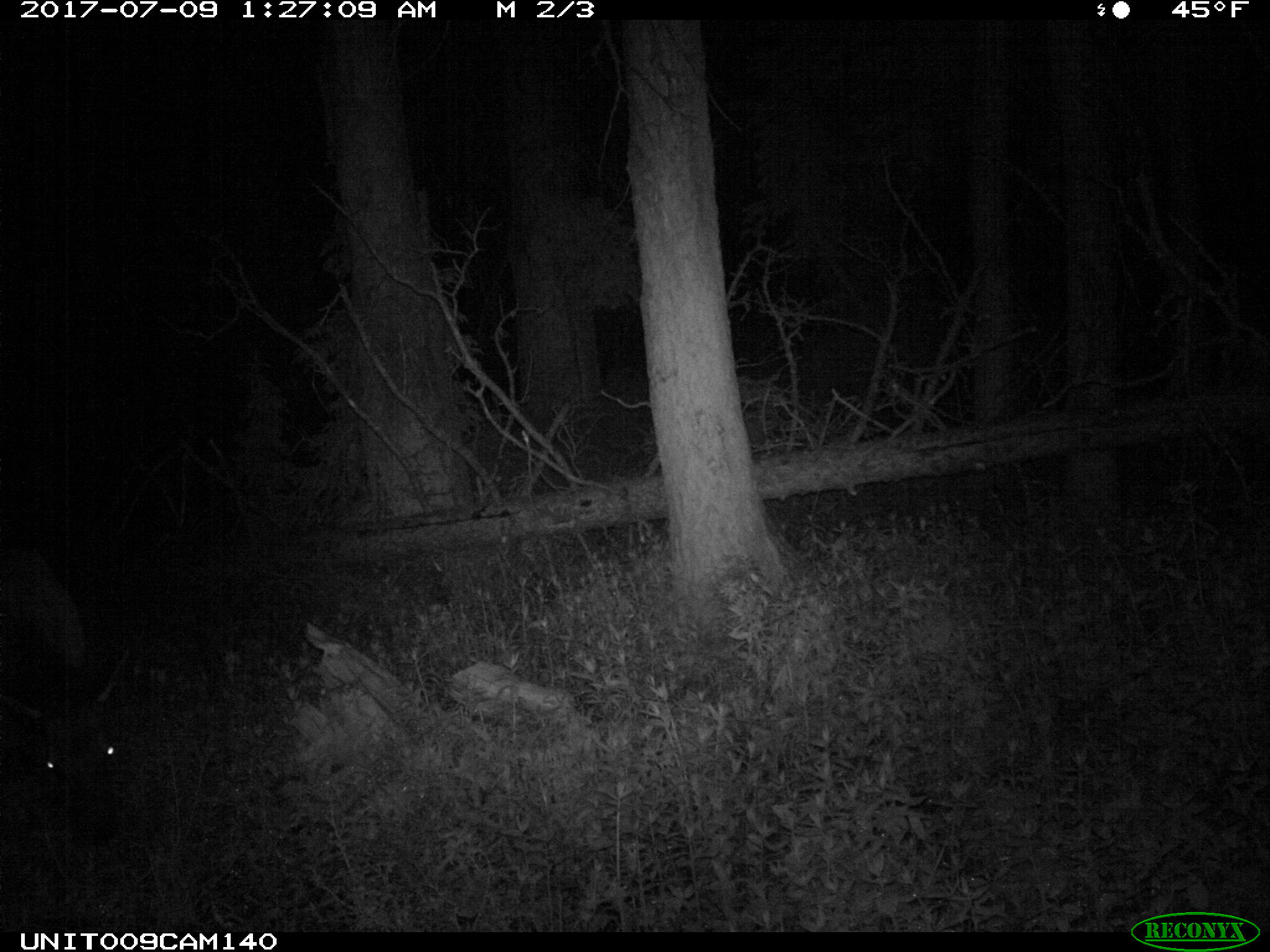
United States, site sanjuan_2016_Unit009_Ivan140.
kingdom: Animalia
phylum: Chordata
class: Mammalia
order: Artiodactyla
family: Cervidae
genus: Cervus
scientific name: Cervus elaphus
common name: red deer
Cervus elaphus (red deer).